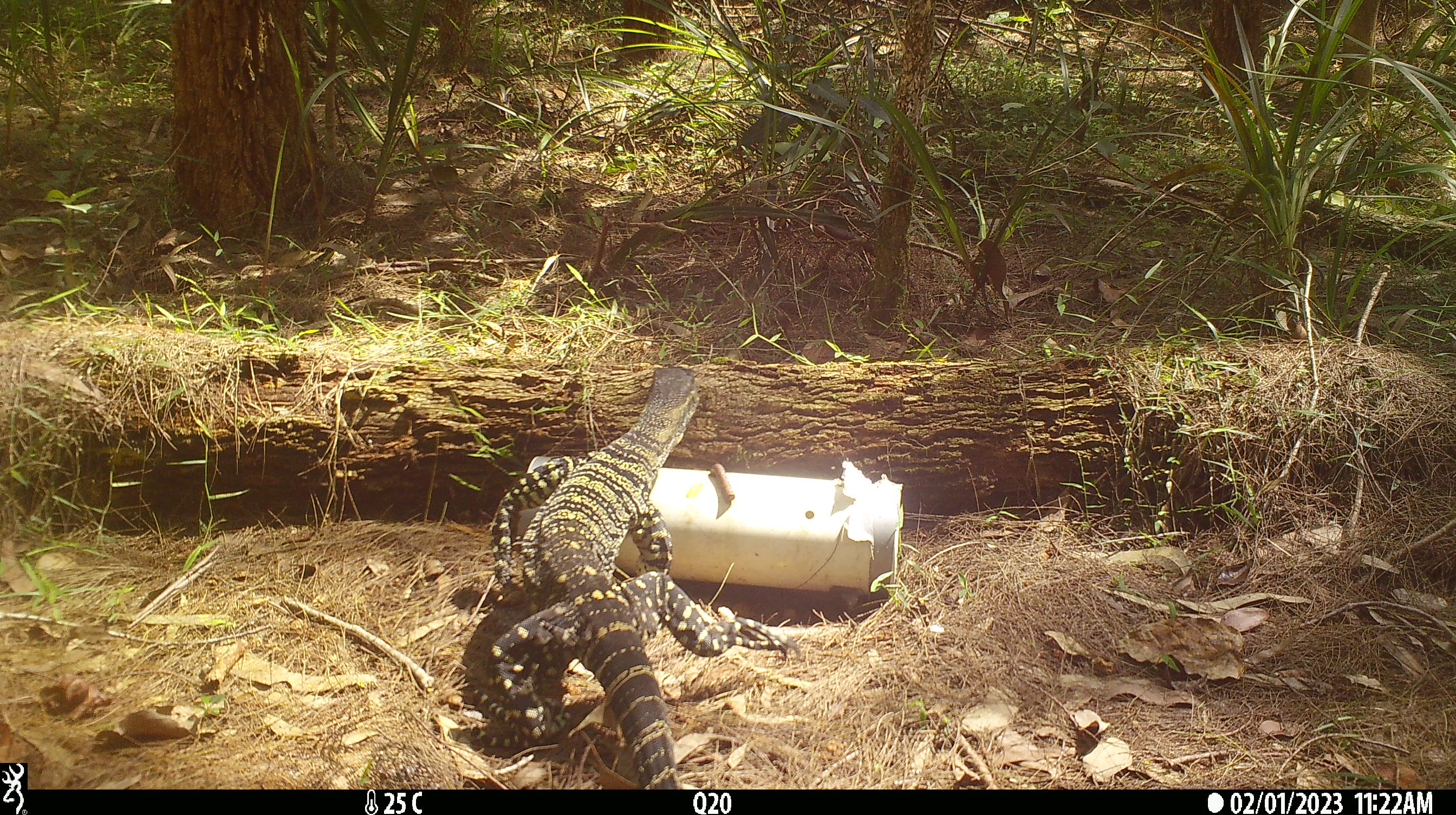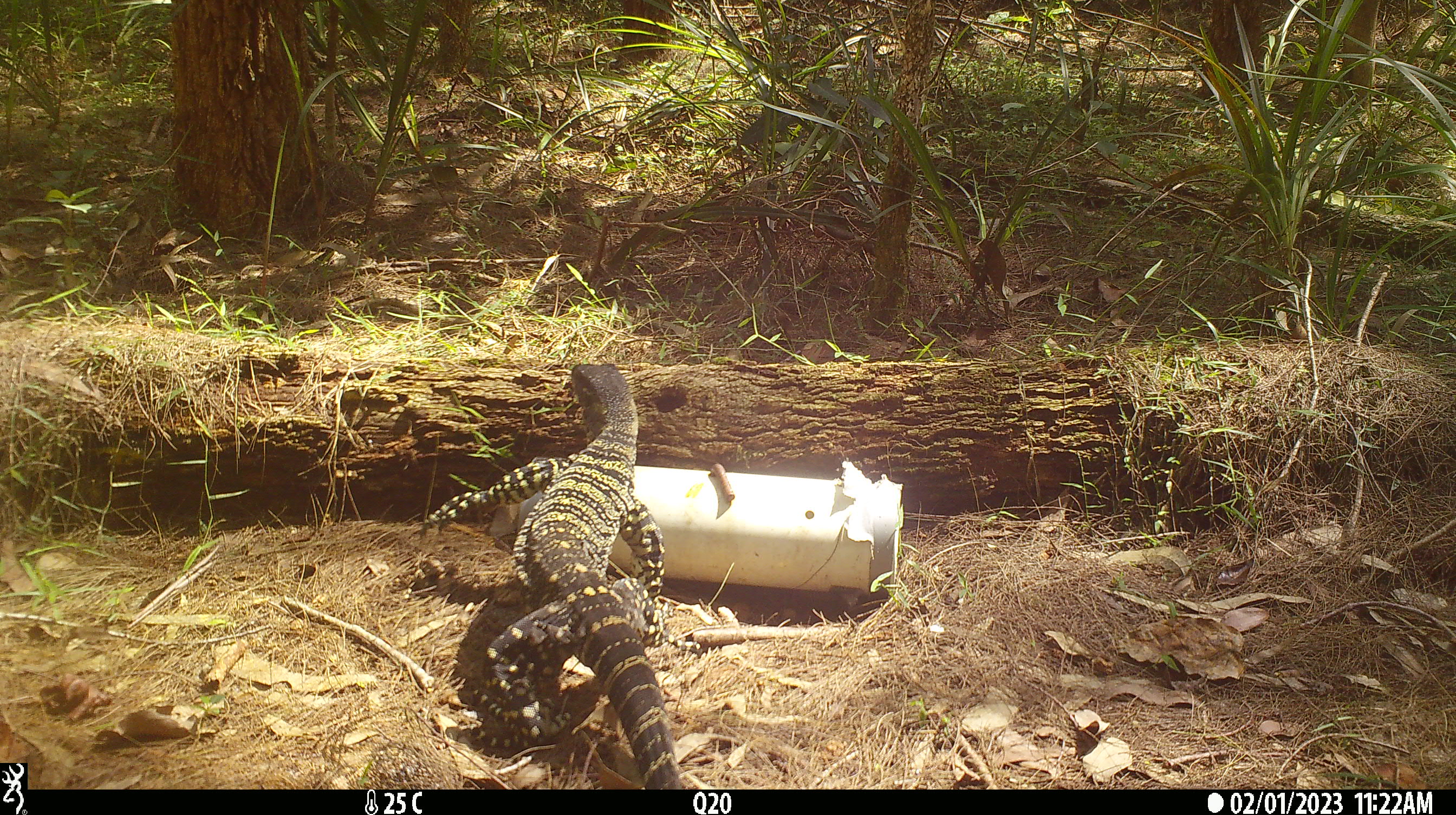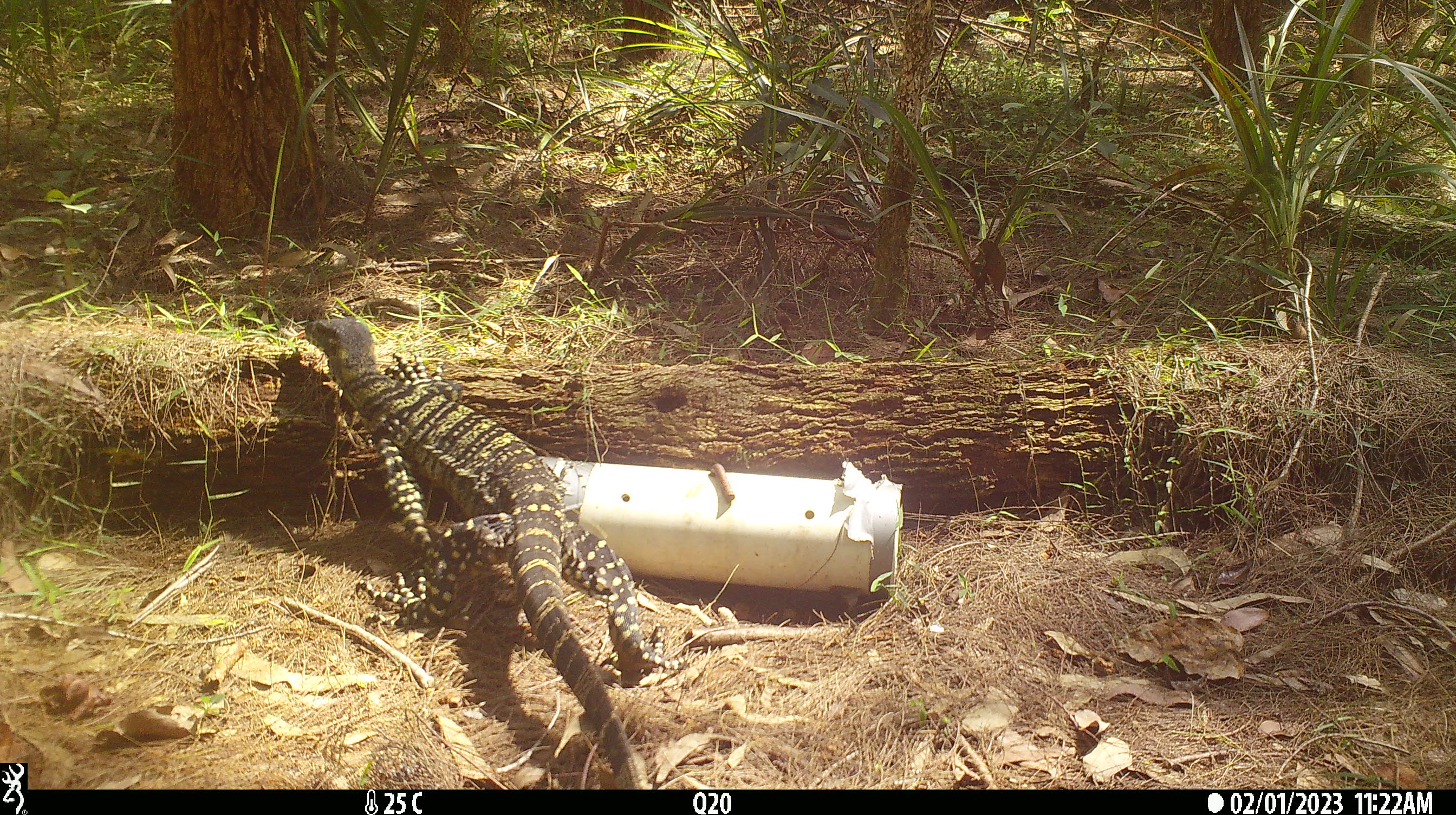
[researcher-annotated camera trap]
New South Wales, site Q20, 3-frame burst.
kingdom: Animalia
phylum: Chordata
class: Reptilia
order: Squamata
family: Varanidae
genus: Varanus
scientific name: Varanus varius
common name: lace monitor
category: goanna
Goanna (lace monitor) (Varanus varius).